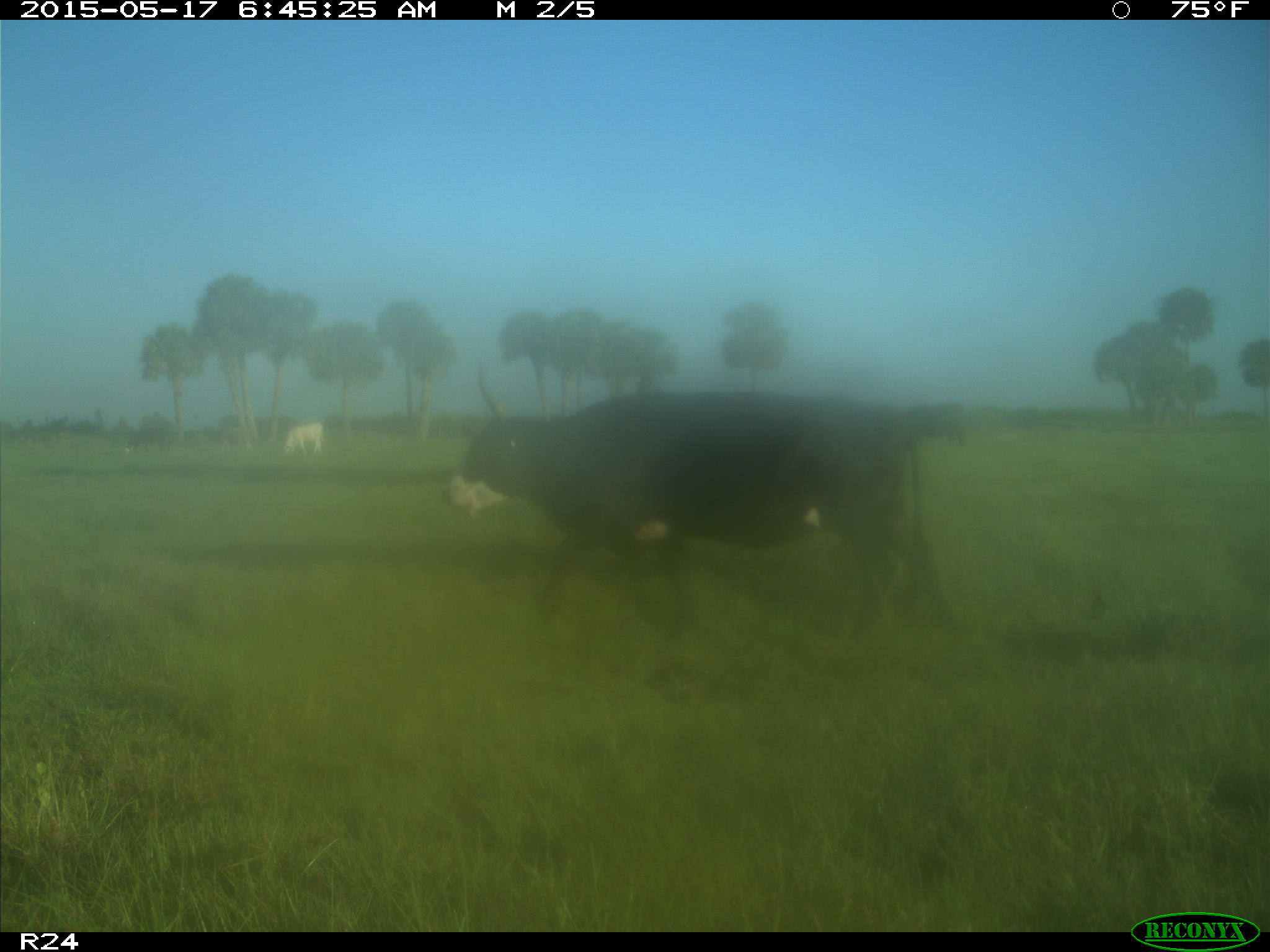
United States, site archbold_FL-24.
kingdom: Animalia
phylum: Chordata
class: Mammalia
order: Artiodactyla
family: Bovidae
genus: Bos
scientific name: Bos taurus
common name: domestic cow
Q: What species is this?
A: Bos taurus (domestic cow).